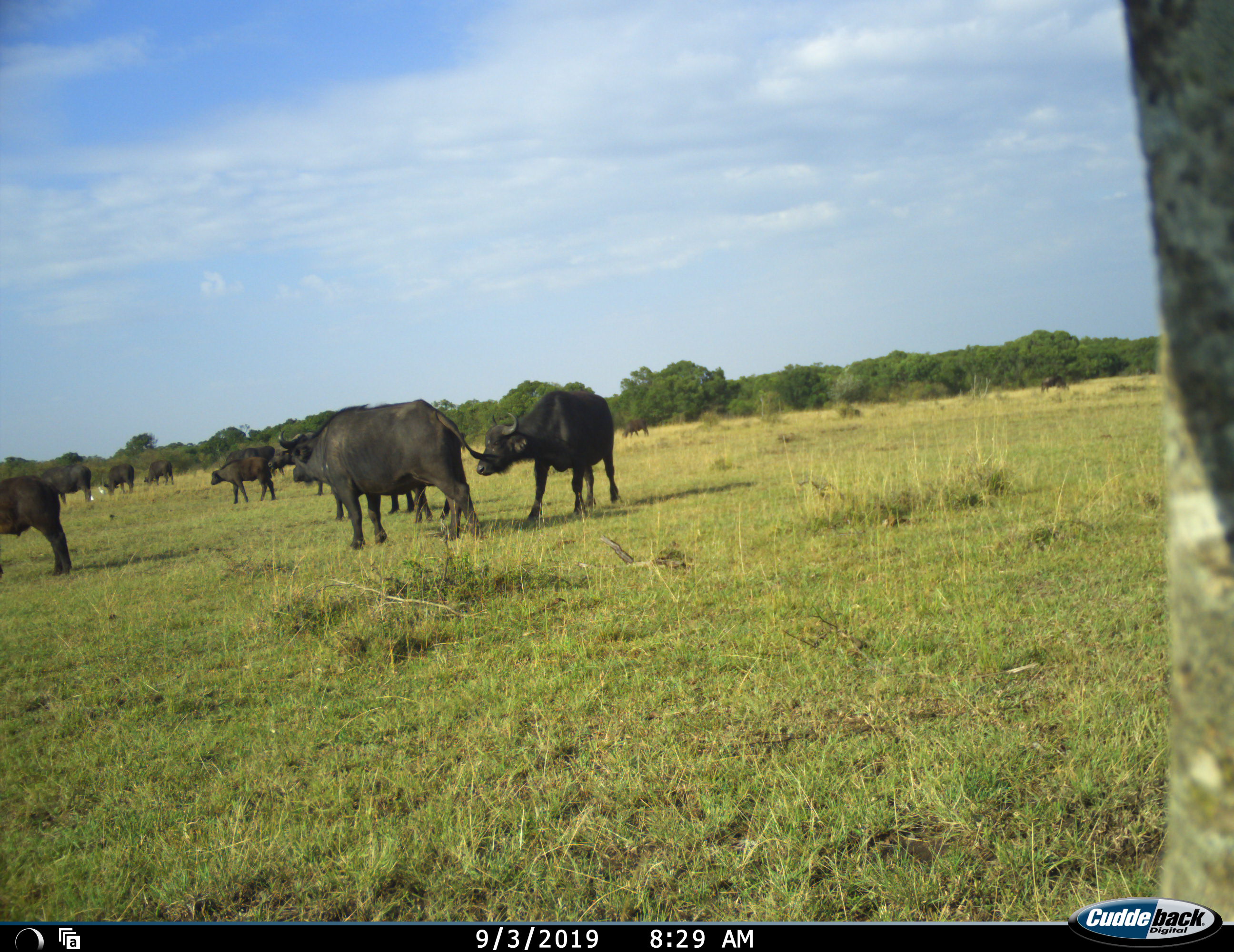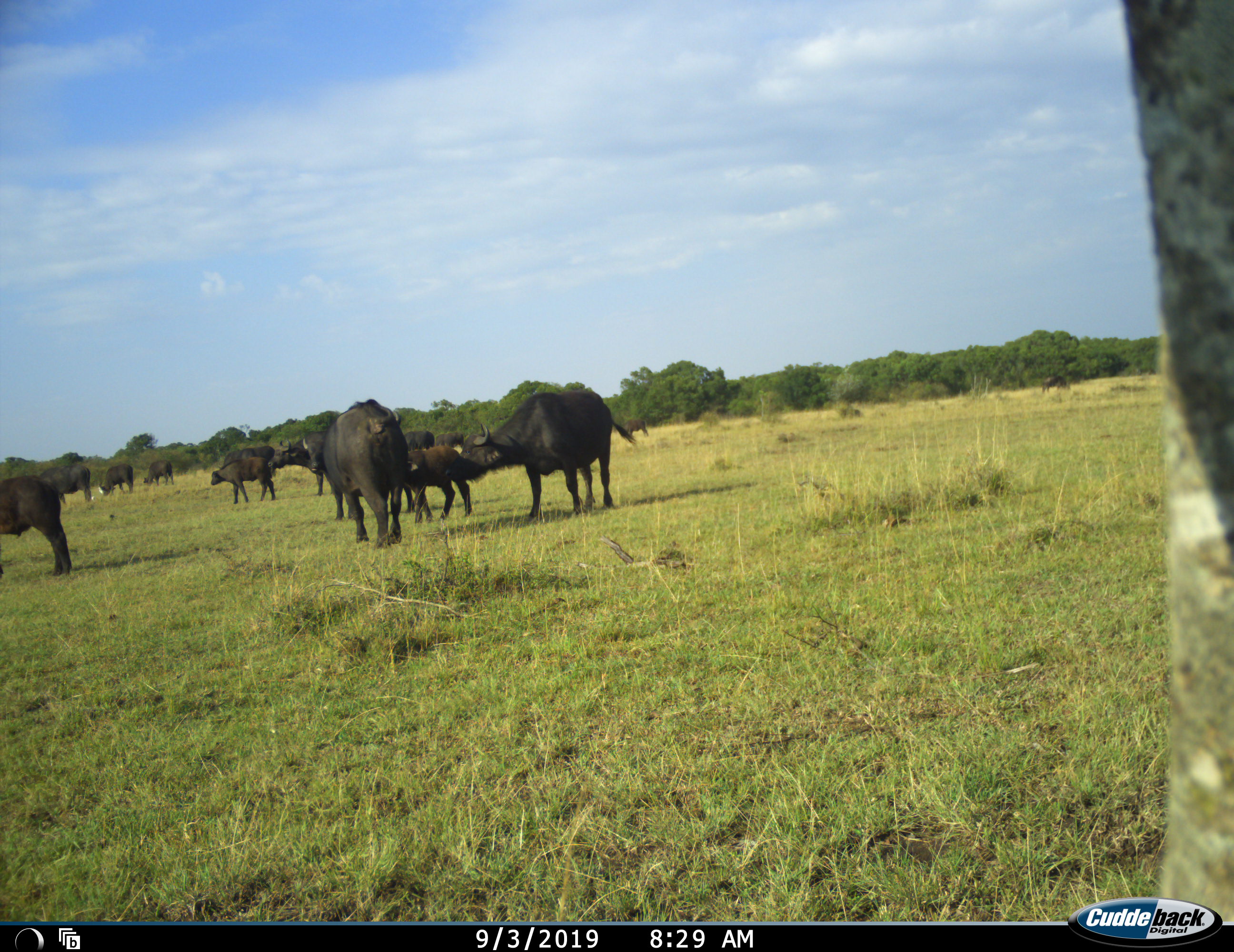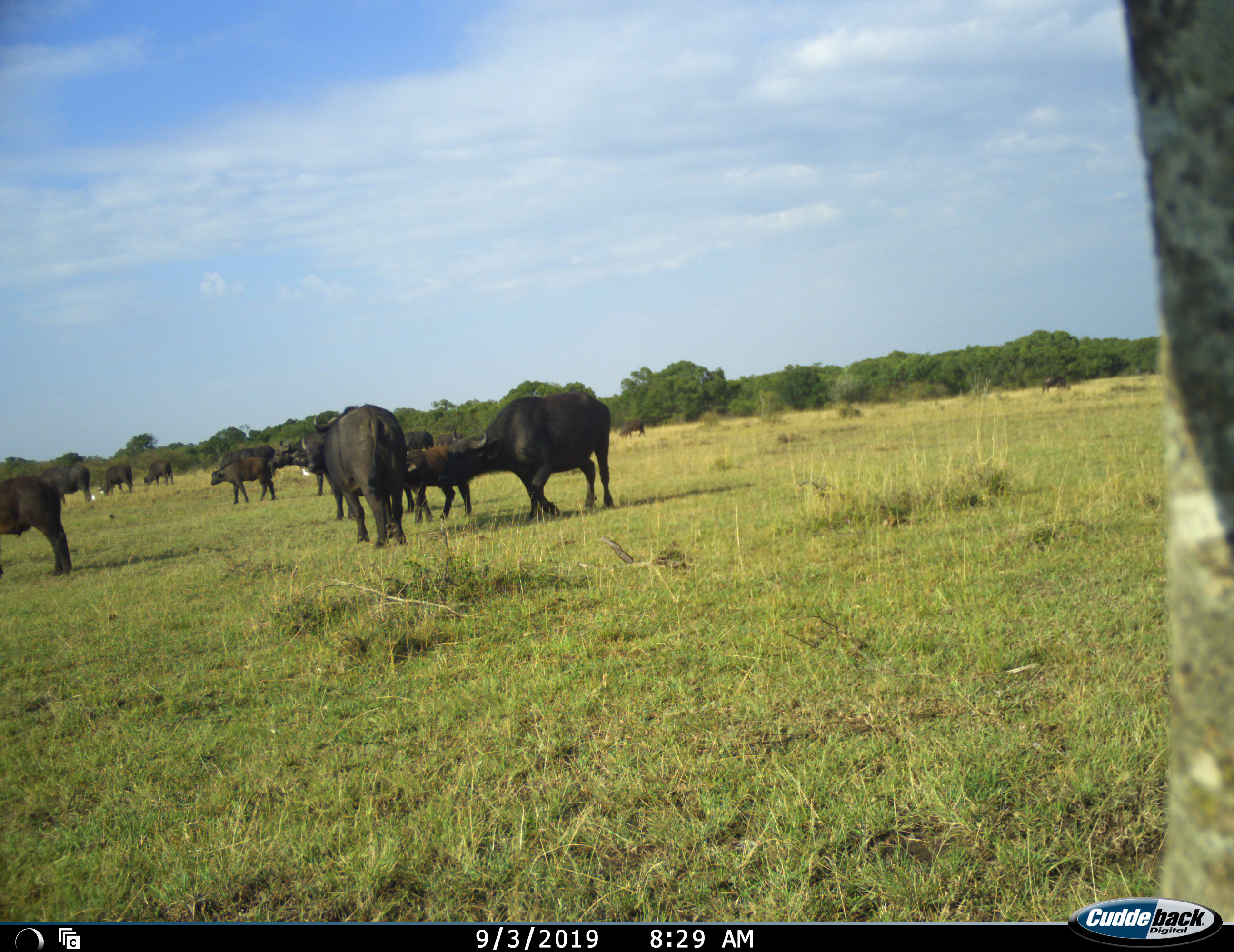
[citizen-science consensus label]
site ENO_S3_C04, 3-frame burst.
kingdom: Animalia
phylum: Chordata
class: Mammalia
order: Artiodactyla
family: Bovidae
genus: Syncerus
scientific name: Syncerus caffer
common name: african buffalo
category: buffalo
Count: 11-50.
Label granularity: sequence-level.